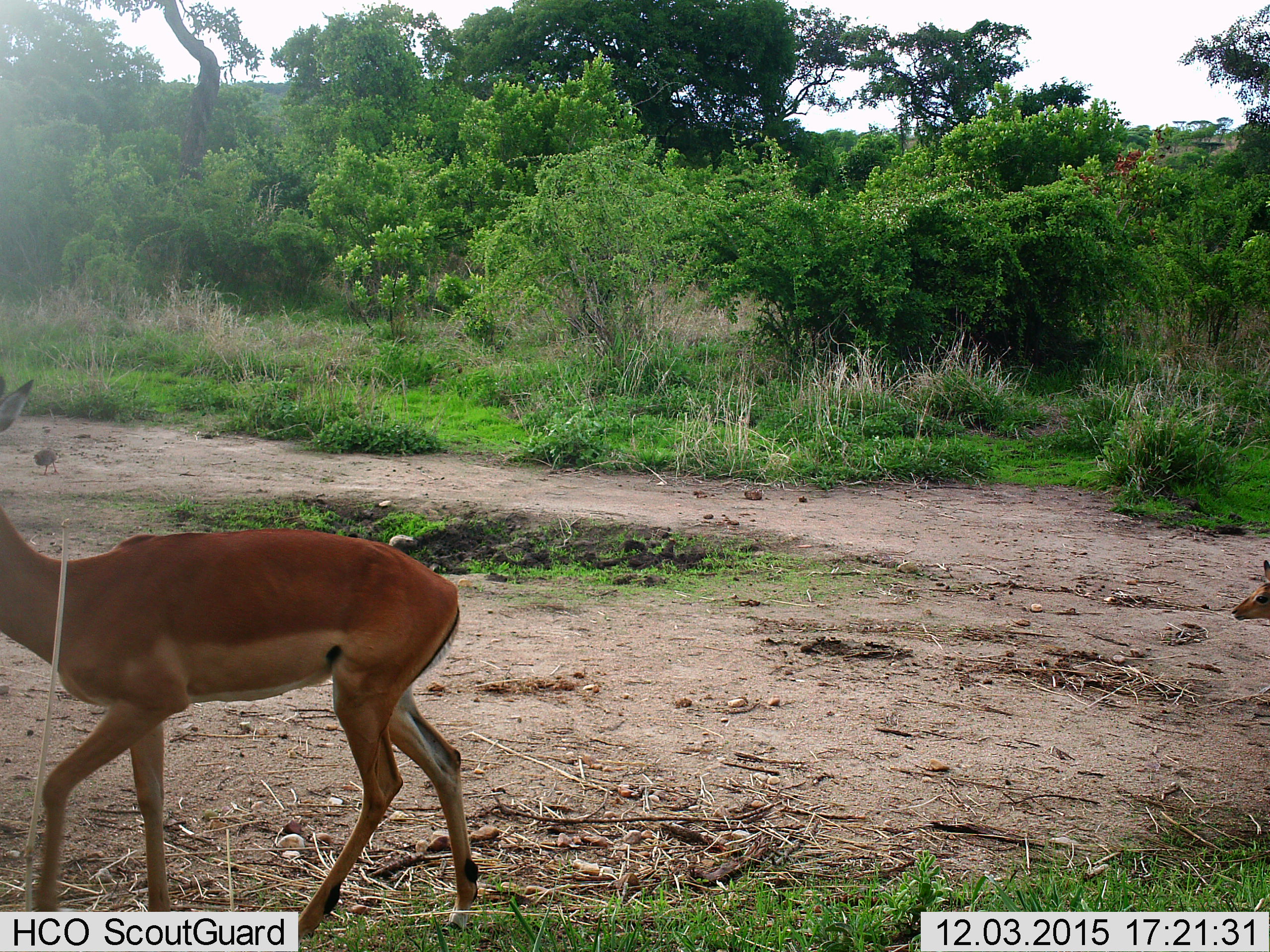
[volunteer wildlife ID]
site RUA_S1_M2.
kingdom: Animalia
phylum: Chordata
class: Mammalia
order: Artiodactyla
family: Bovidae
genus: Aepyceros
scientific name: Aepyceros melampus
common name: impala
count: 2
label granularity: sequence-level